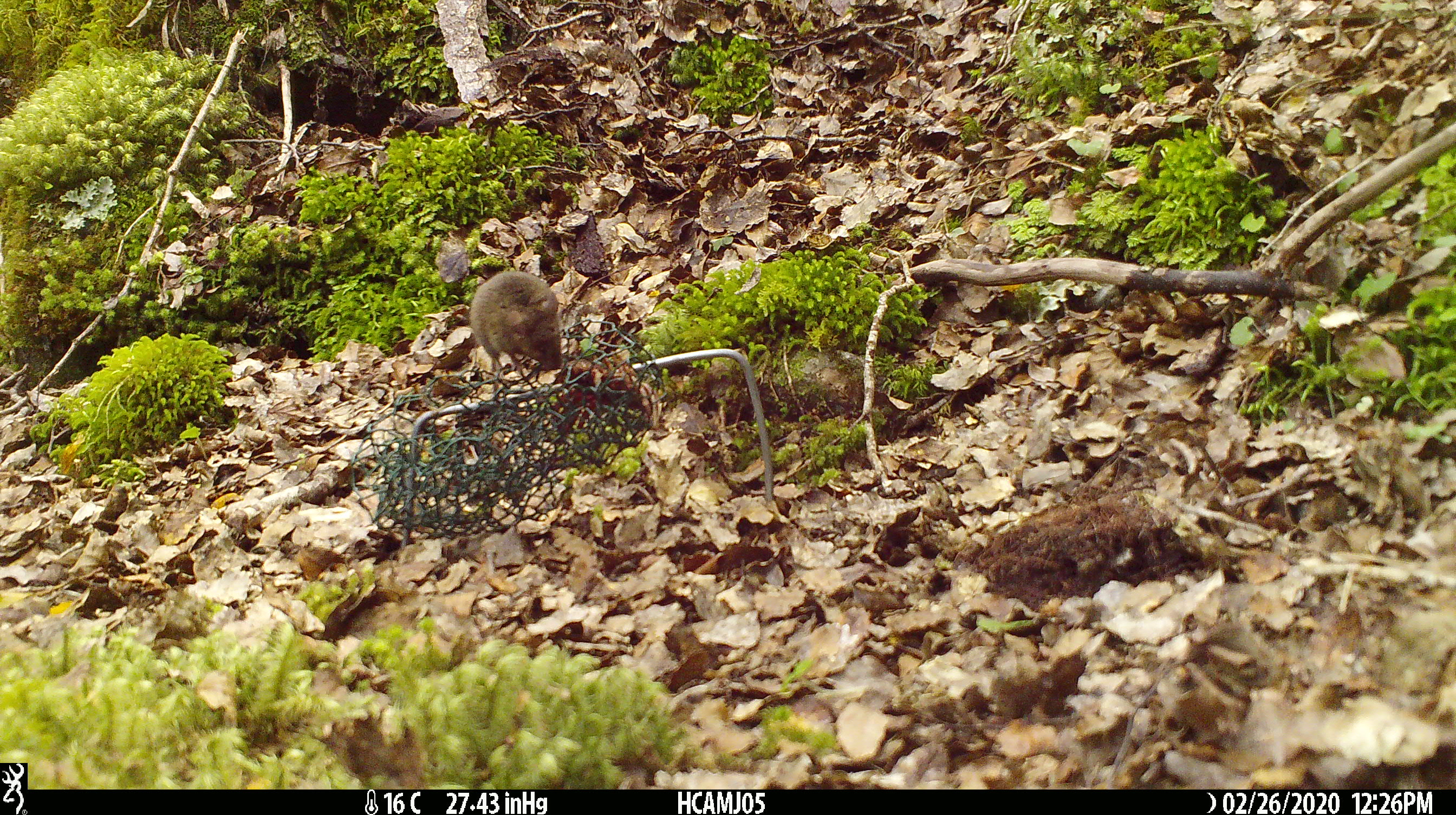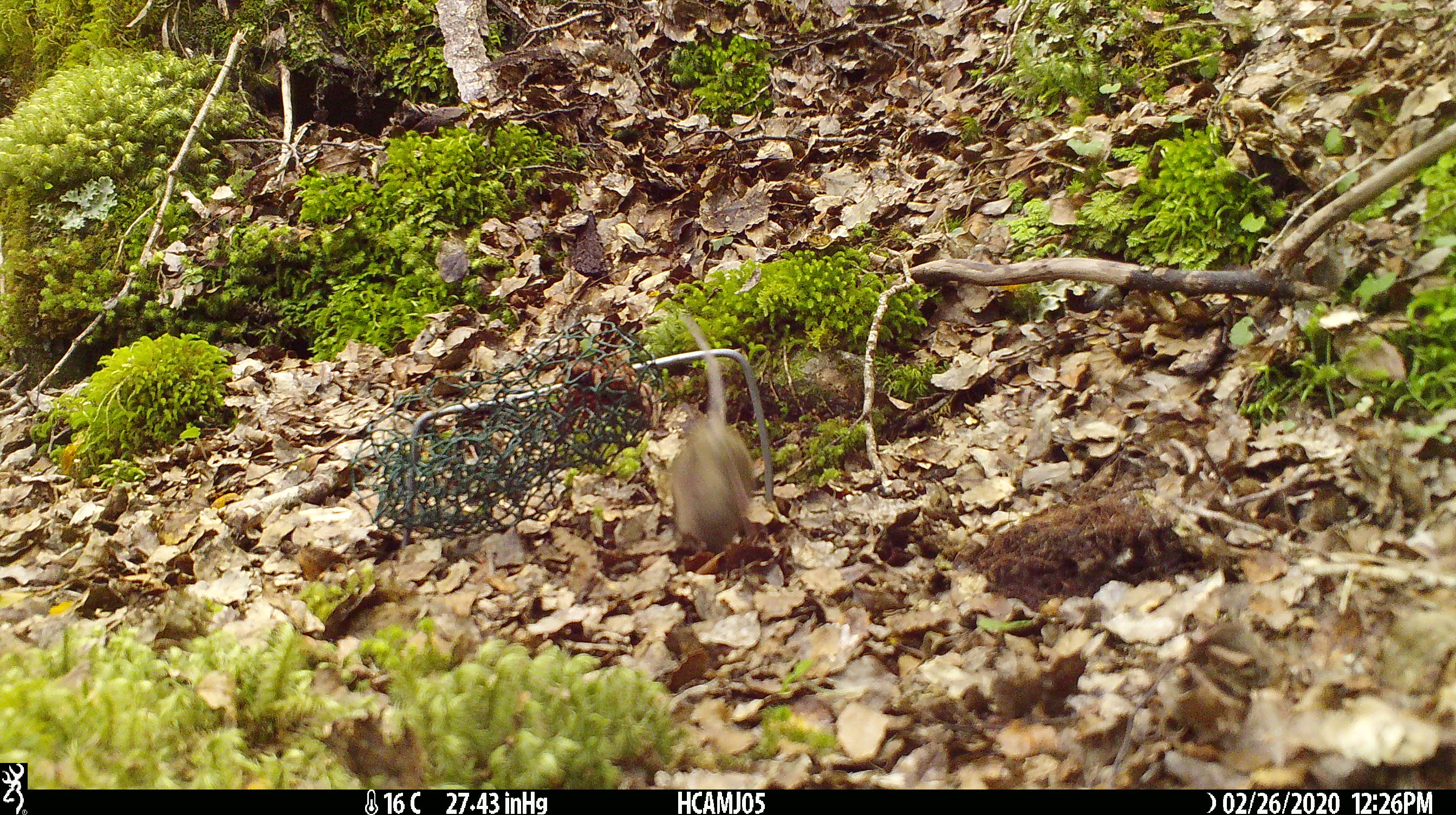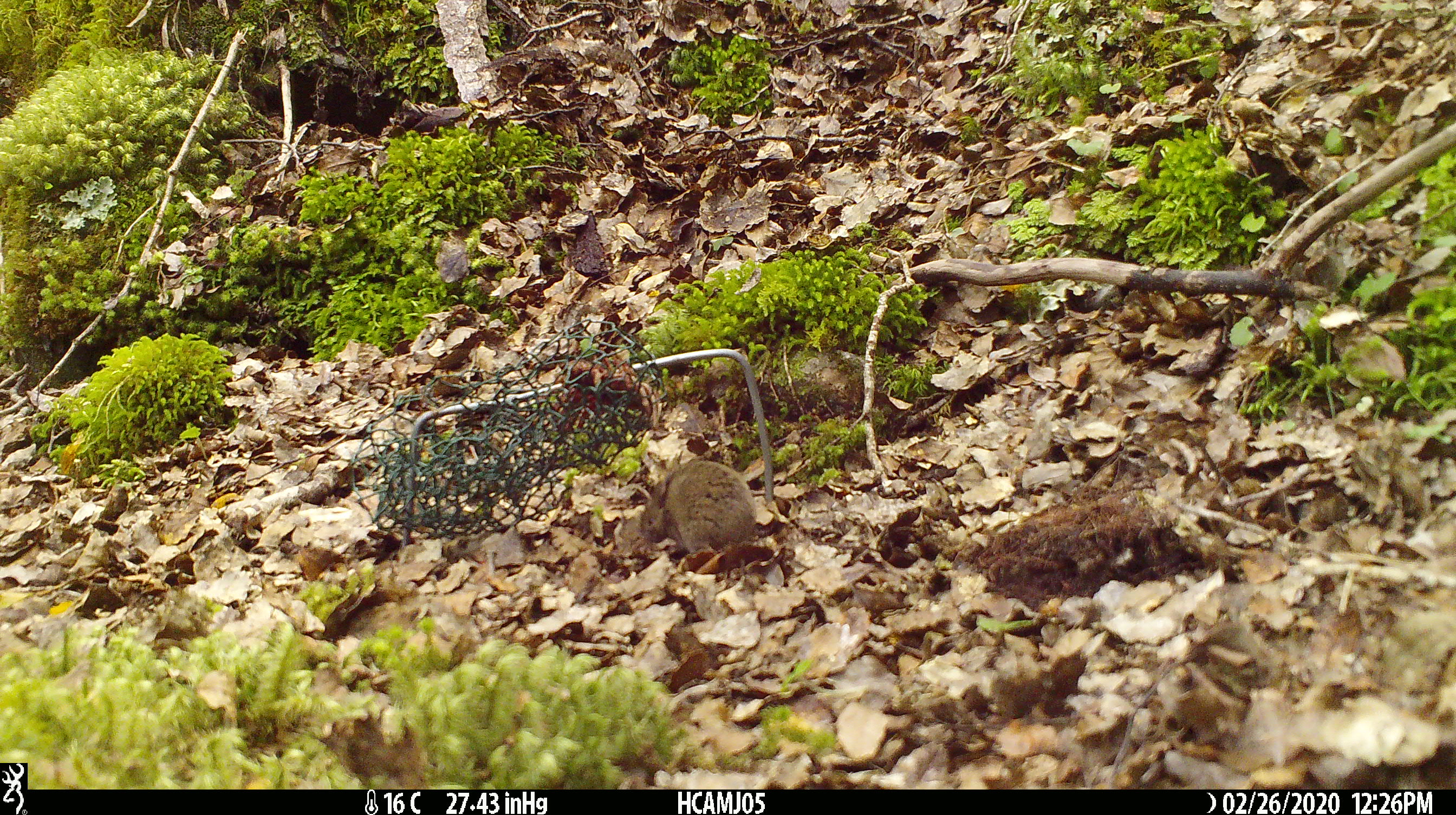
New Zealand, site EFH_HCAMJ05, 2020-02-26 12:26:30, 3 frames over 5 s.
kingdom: Animalia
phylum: Chordata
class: Mammalia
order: Rodentia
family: Muridae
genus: Mus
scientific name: Mus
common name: mouse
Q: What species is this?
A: Mouse (Mus).